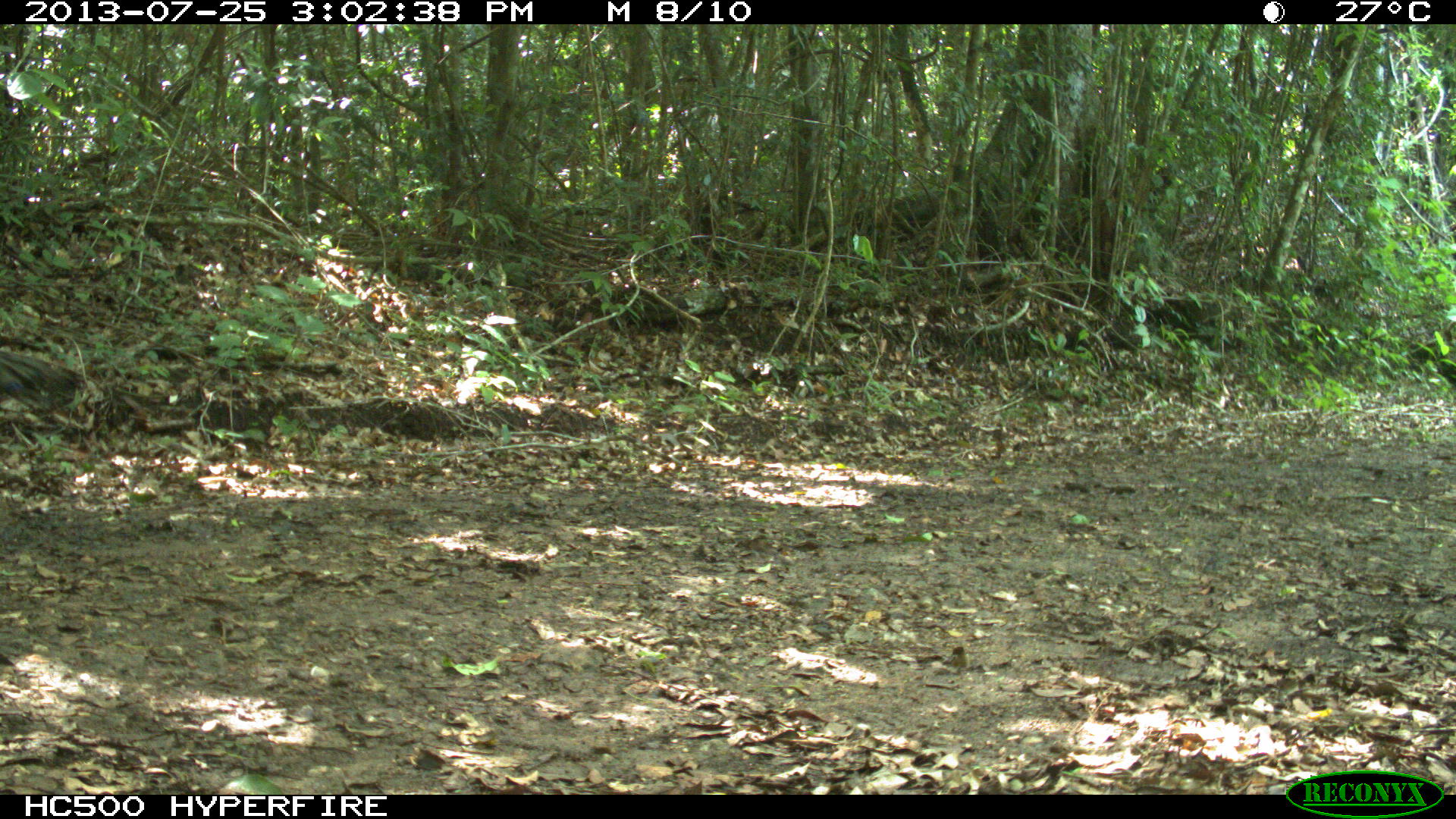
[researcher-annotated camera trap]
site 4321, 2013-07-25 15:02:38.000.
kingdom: Animalia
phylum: Chordata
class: Aves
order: Galliformes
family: Phasianidae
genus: Meleagris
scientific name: Meleagris ocellata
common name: ocellated turkey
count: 1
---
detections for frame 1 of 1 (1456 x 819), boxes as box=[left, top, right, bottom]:
meleagris ocellata: box=[0, 349, 88, 415]